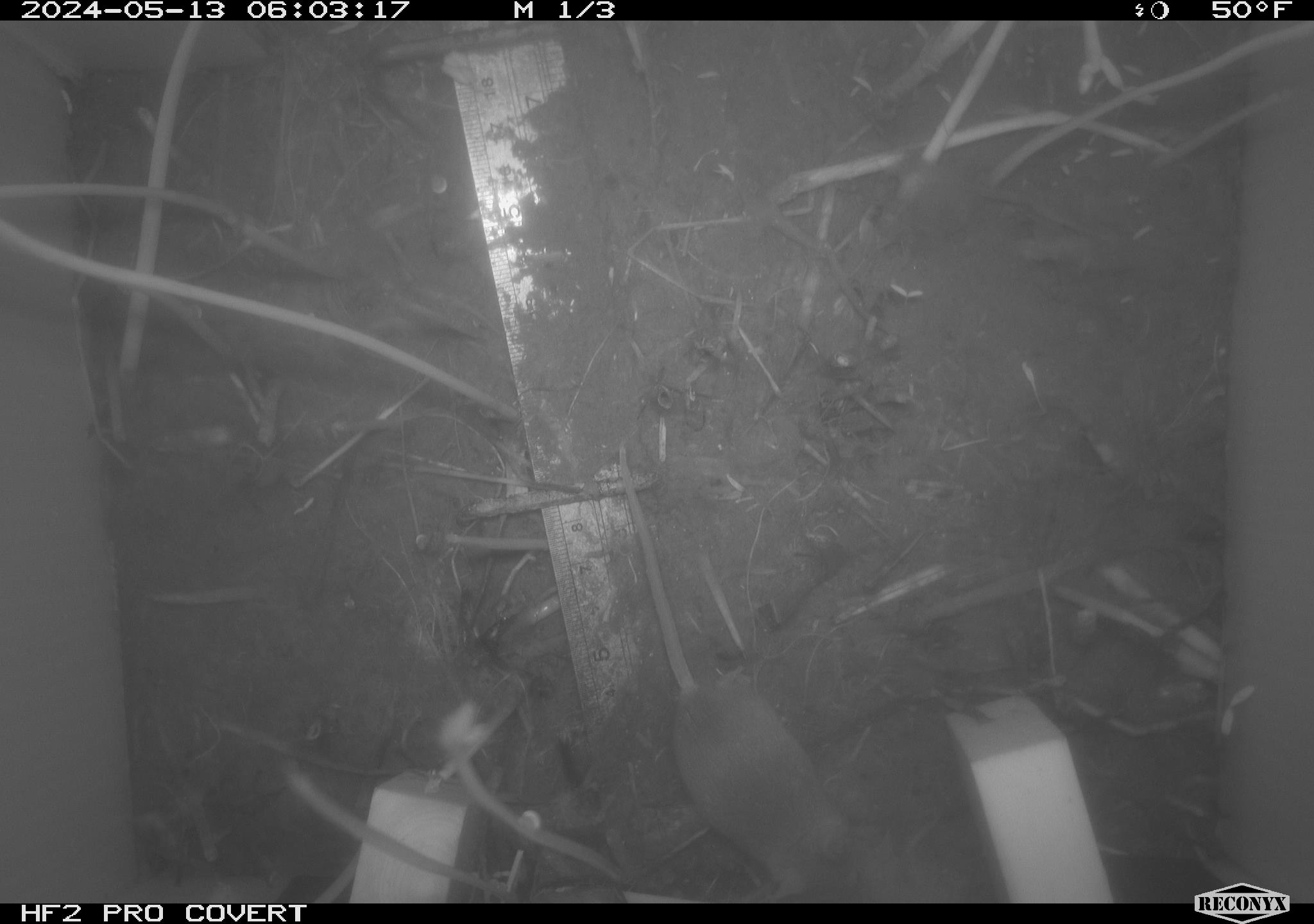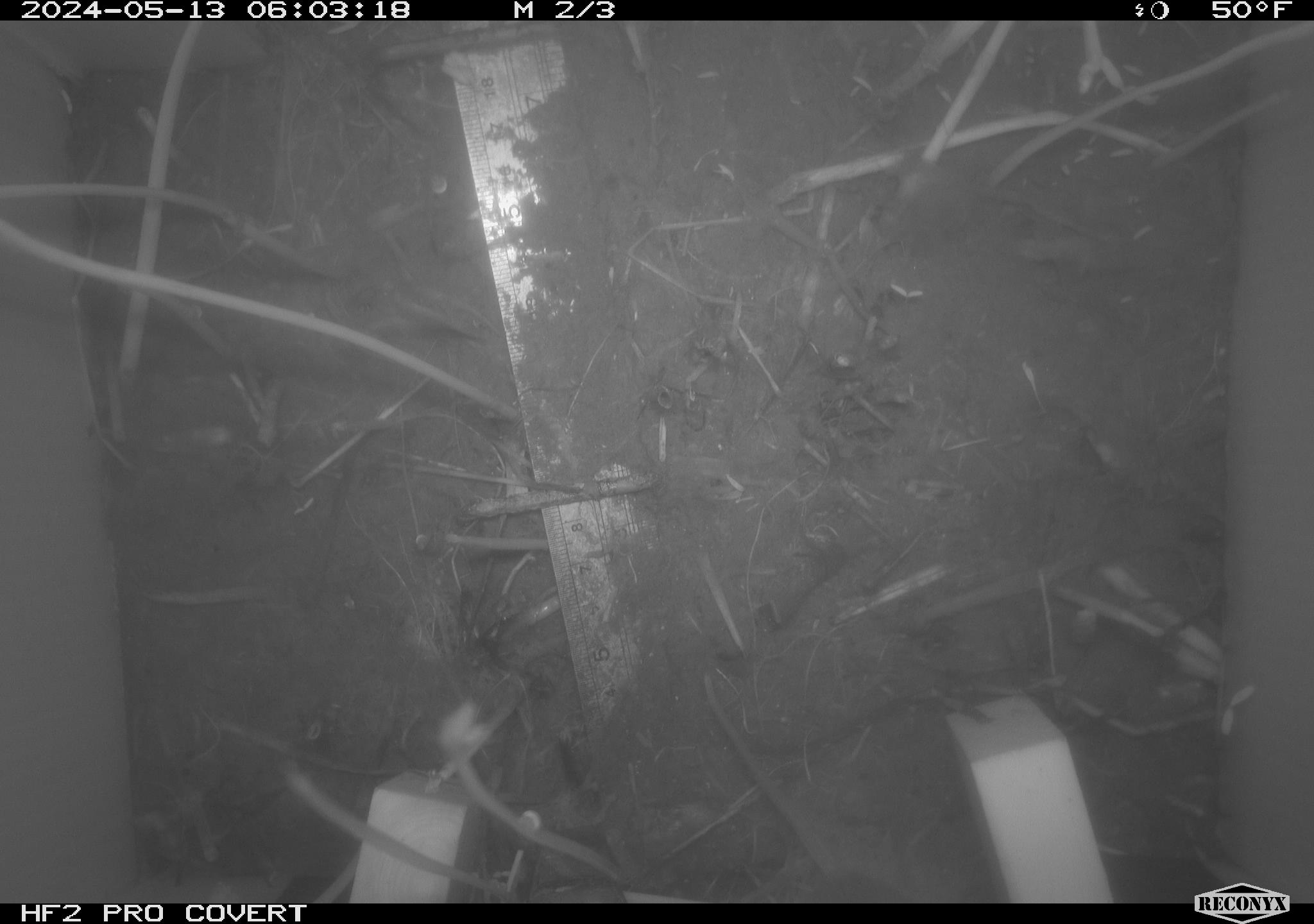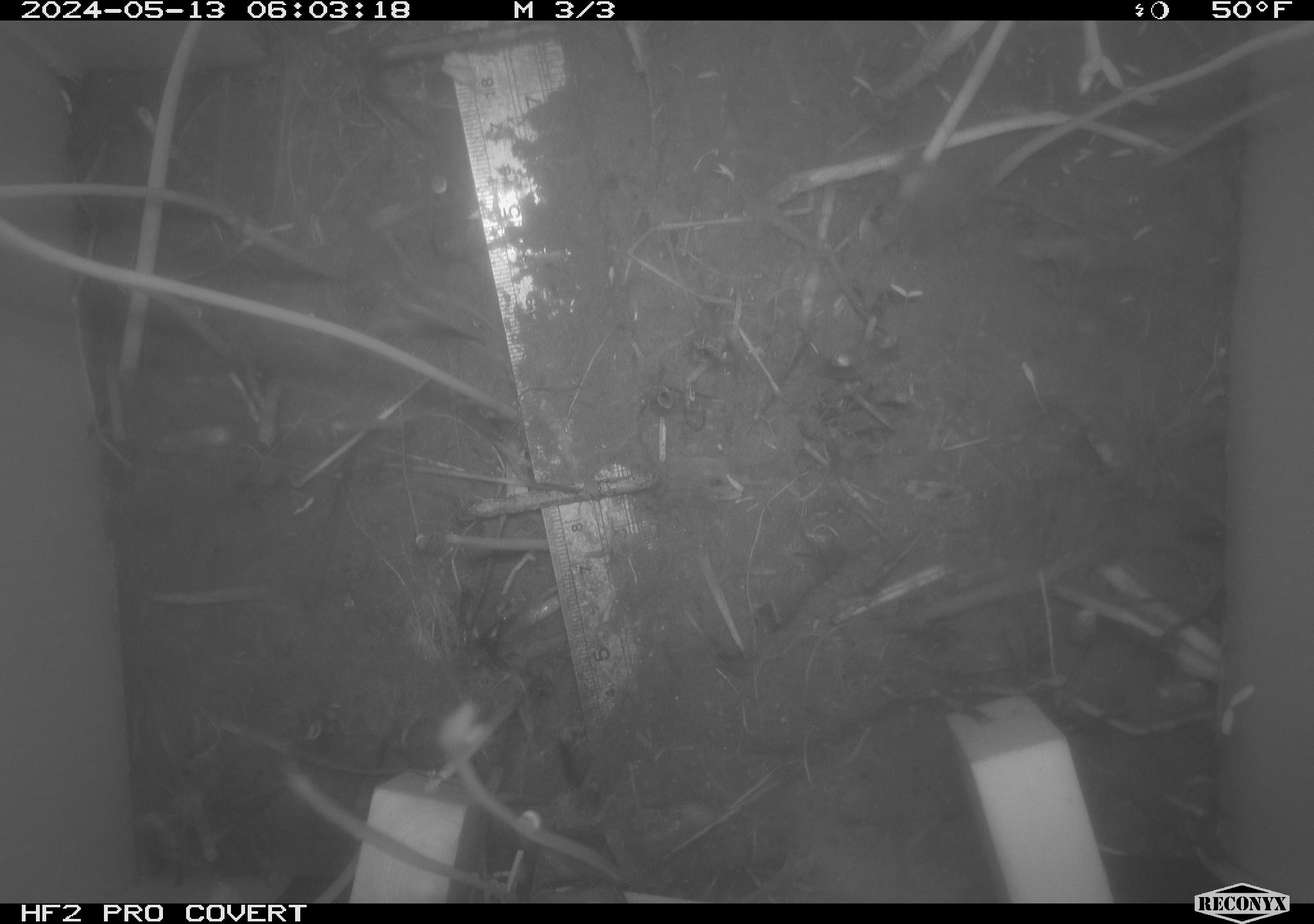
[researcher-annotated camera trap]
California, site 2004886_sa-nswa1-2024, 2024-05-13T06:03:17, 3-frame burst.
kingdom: Animalia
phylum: Chordata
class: Mammalia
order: Rodentia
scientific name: Rodentia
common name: mouse species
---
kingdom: Animalia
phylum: Chordata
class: Mammalia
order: Rodentia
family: Cricetidae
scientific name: Arvicolinae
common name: voles, lemmings, and muskrats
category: arvicolinae subfamily